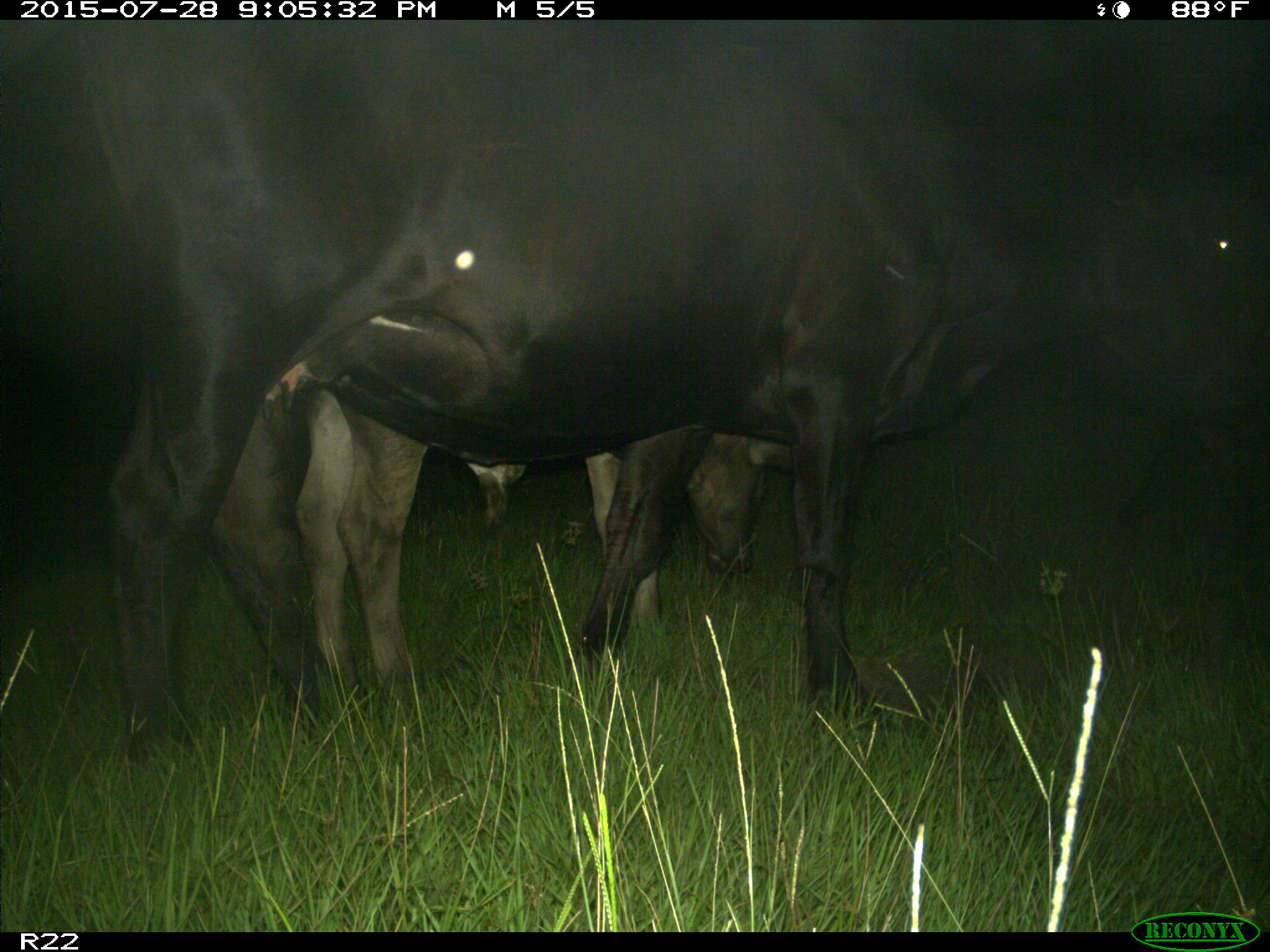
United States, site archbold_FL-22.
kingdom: Animalia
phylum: Chordata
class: Mammalia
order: Artiodactyla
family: Bovidae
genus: Bos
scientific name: Bos taurus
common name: domestic cow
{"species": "Bos taurus (domestic cow)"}